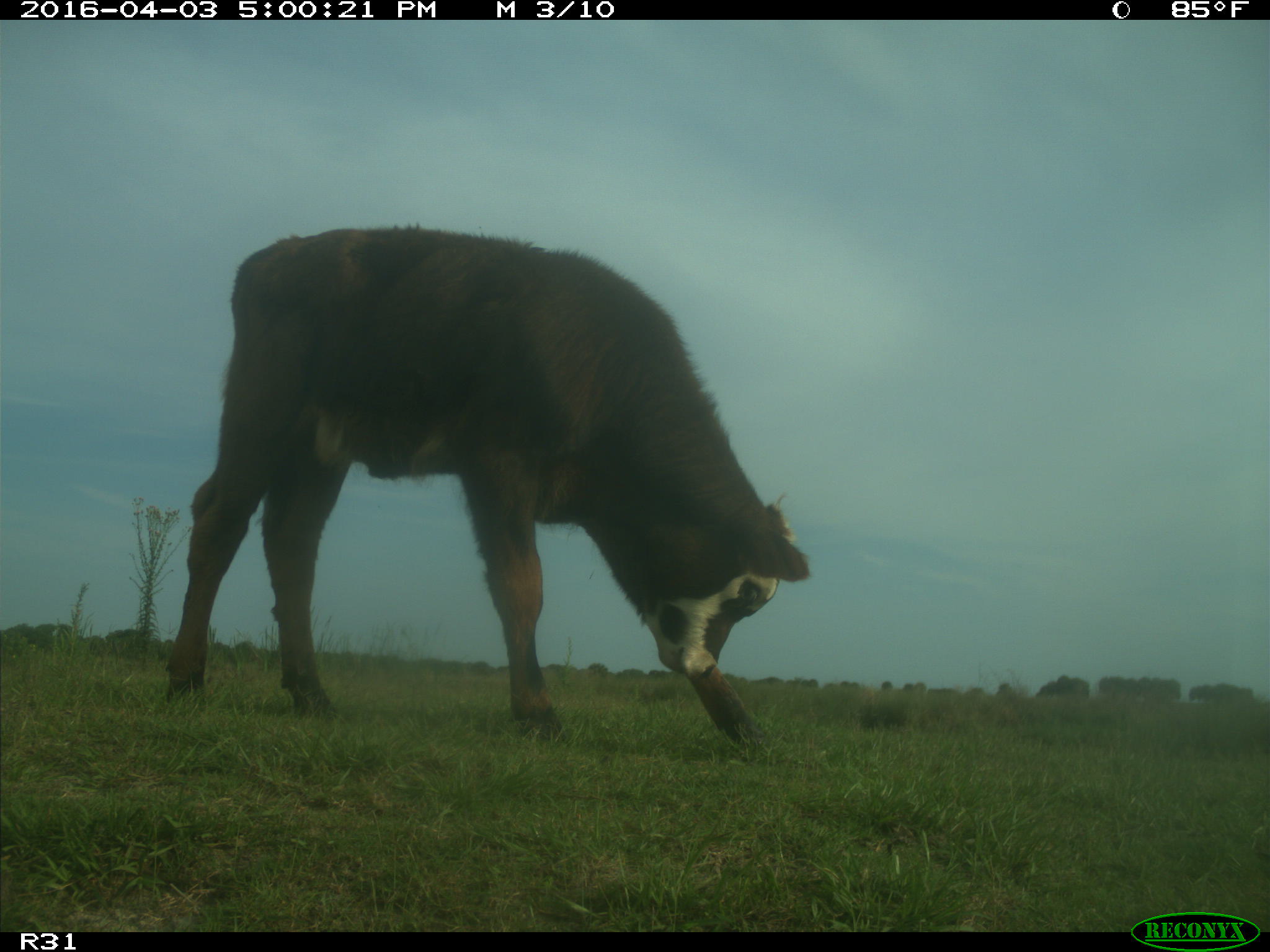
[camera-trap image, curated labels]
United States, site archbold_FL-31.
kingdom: Animalia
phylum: Chordata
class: Mammalia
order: Artiodactyla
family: Bovidae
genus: Bos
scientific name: Bos taurus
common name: domestic cow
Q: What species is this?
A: Bos taurus (domestic cow).